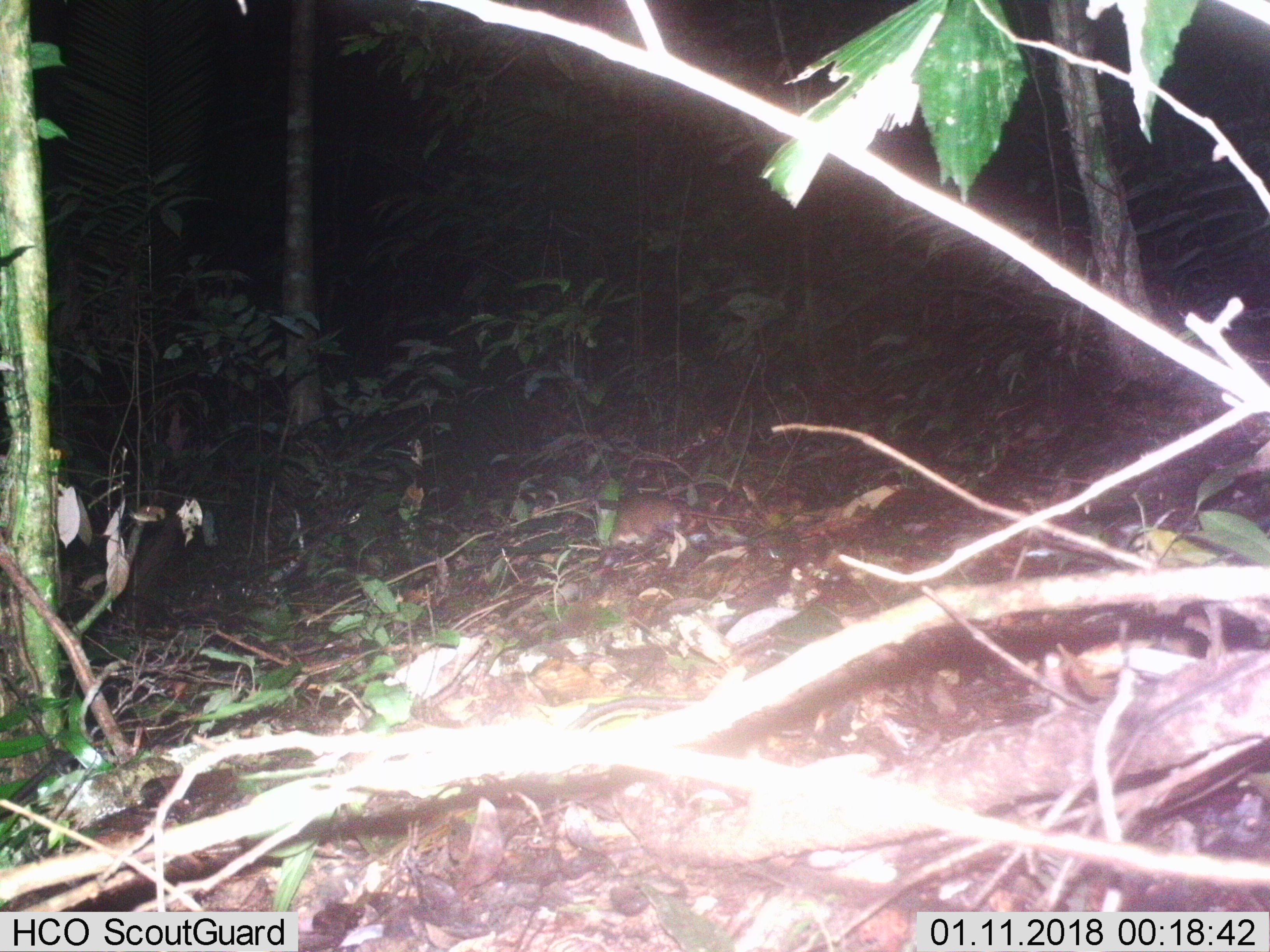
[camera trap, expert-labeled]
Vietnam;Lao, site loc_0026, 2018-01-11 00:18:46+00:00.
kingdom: Animalia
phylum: Chordata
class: Mammalia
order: Rodentia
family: Muridae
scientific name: Muridae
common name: old-world mice and rats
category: unidentified murid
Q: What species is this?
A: Unidentified murid (old-world mice and rats) (Muridae).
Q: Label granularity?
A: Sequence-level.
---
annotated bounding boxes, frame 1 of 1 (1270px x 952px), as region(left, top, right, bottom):
unidentified murid: region(588, 496, 757, 573)